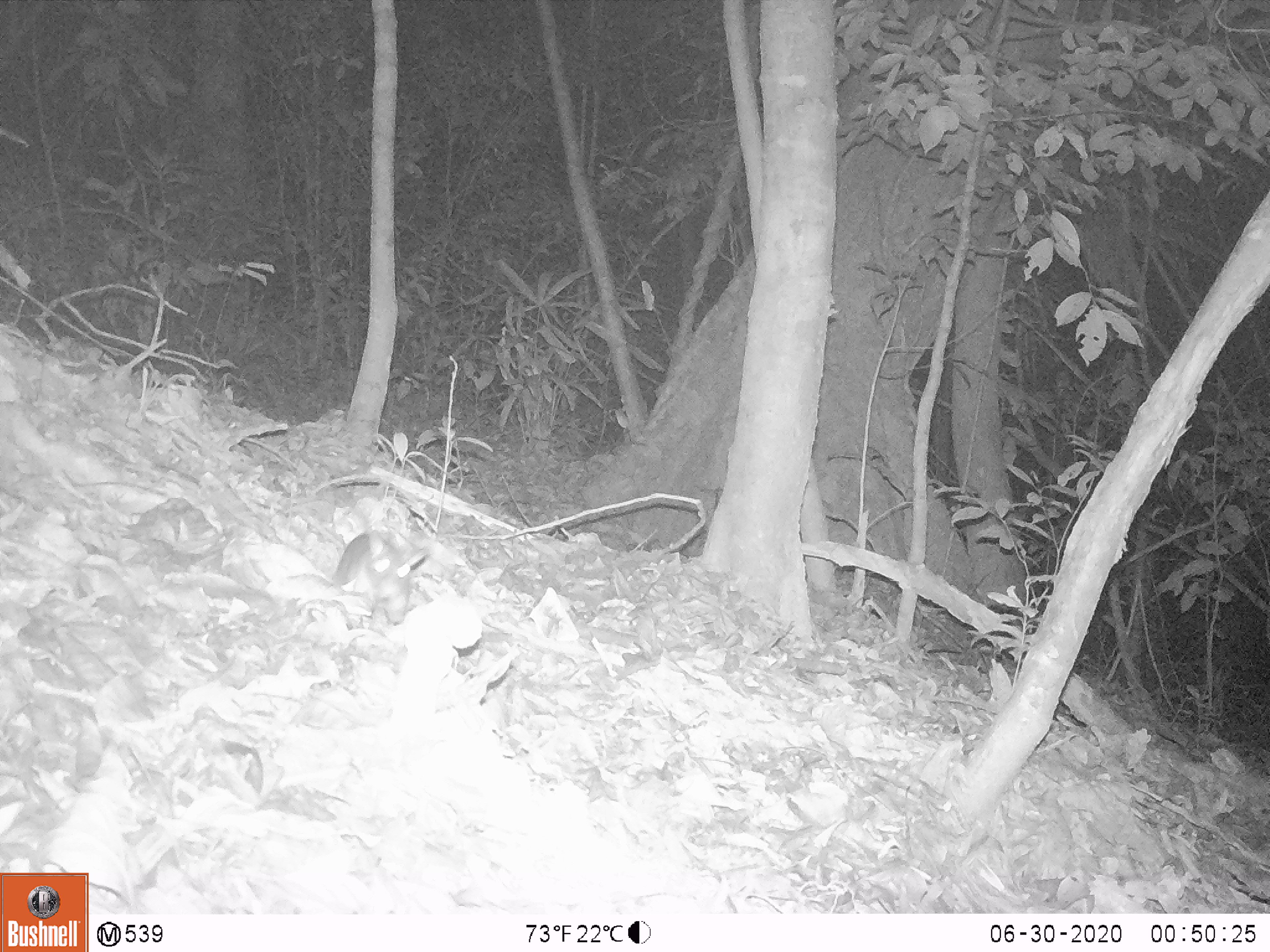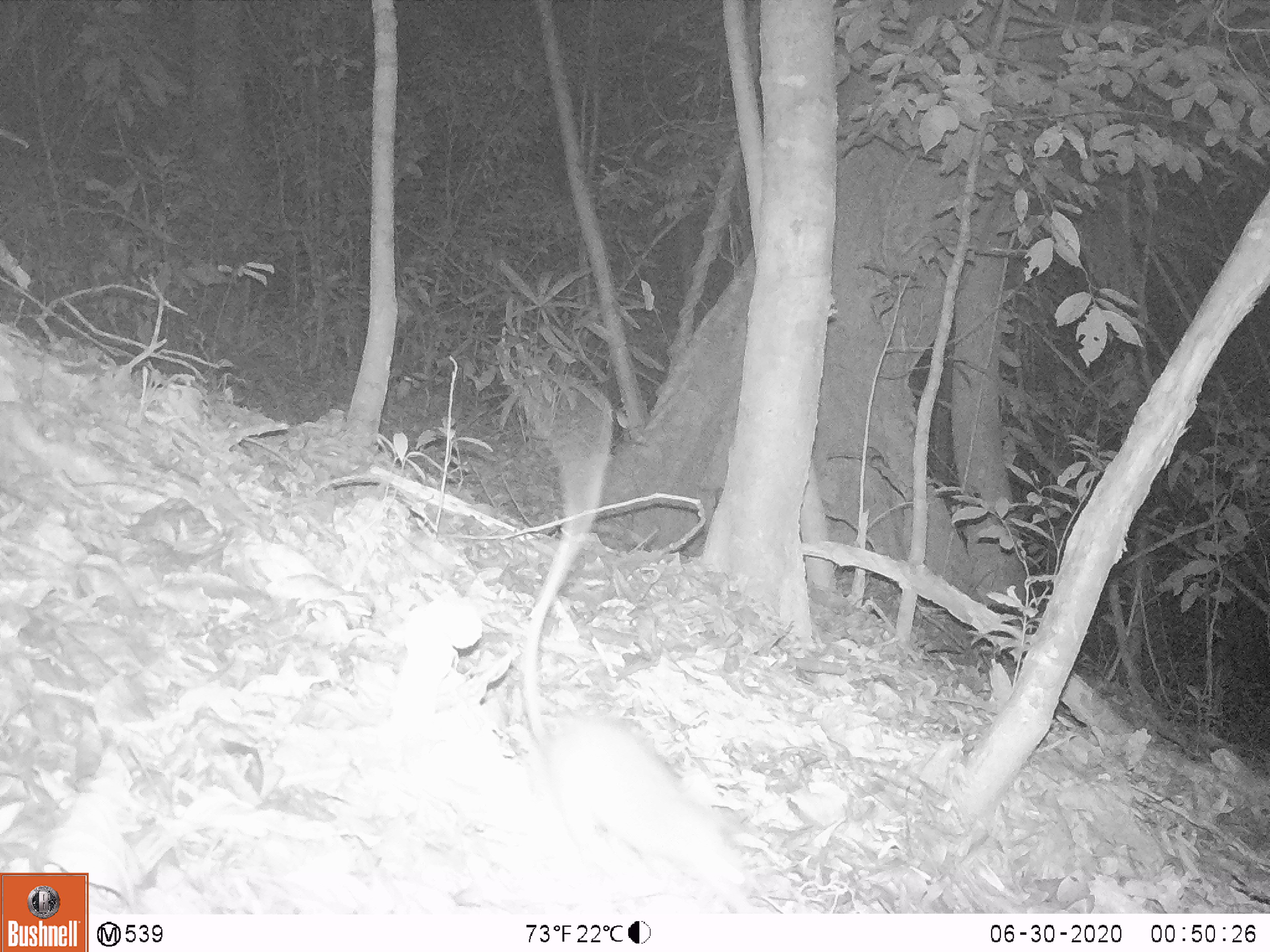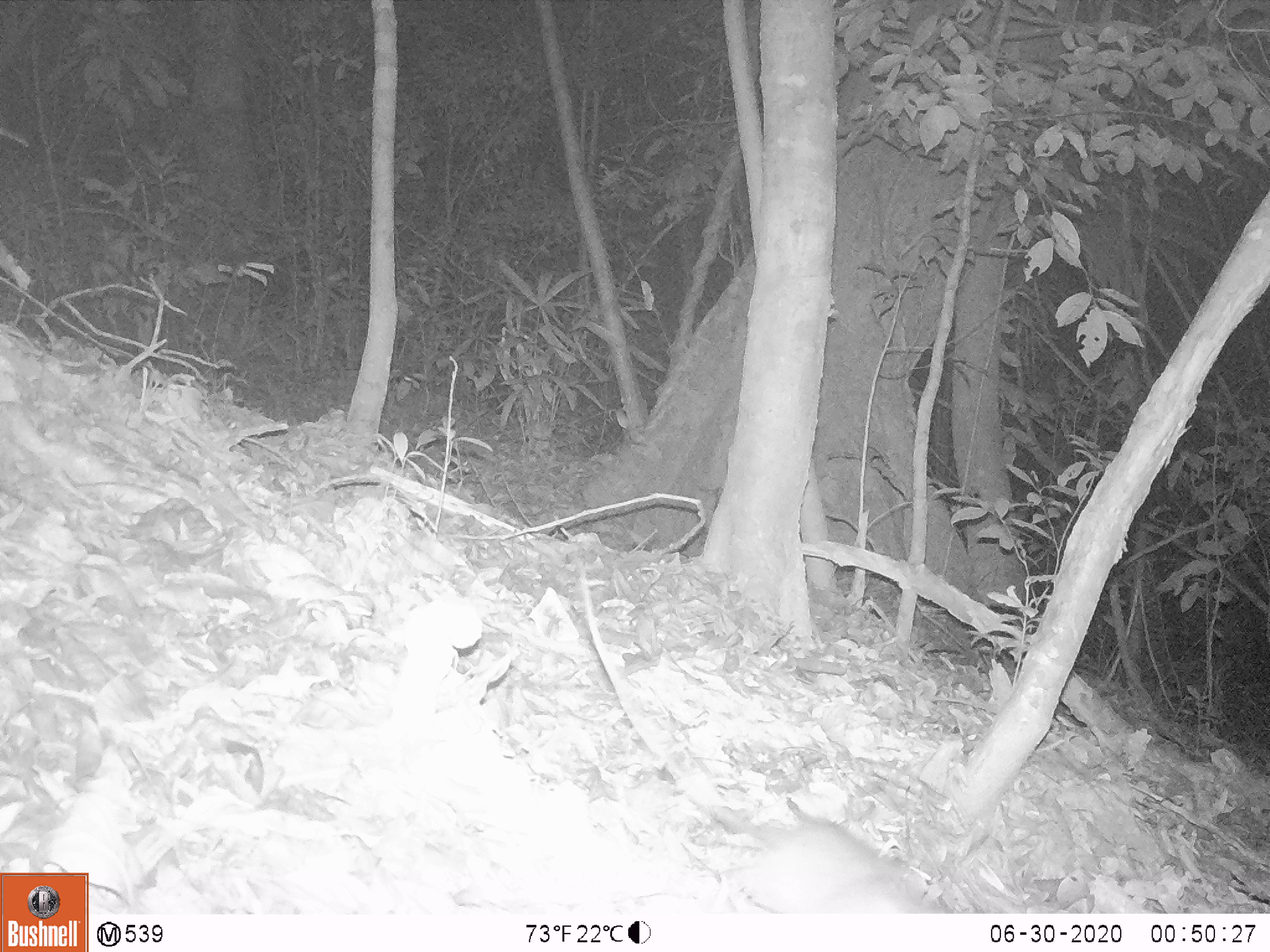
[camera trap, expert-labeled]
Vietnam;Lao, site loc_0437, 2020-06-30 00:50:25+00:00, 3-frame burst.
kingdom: Animalia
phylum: Chordata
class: Mammalia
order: Rodentia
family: Muridae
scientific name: Muridae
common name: old-world mice and rats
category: unidentified murid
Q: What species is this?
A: Unidentified murid (old-world mice and rats) (Muridae).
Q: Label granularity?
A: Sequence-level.